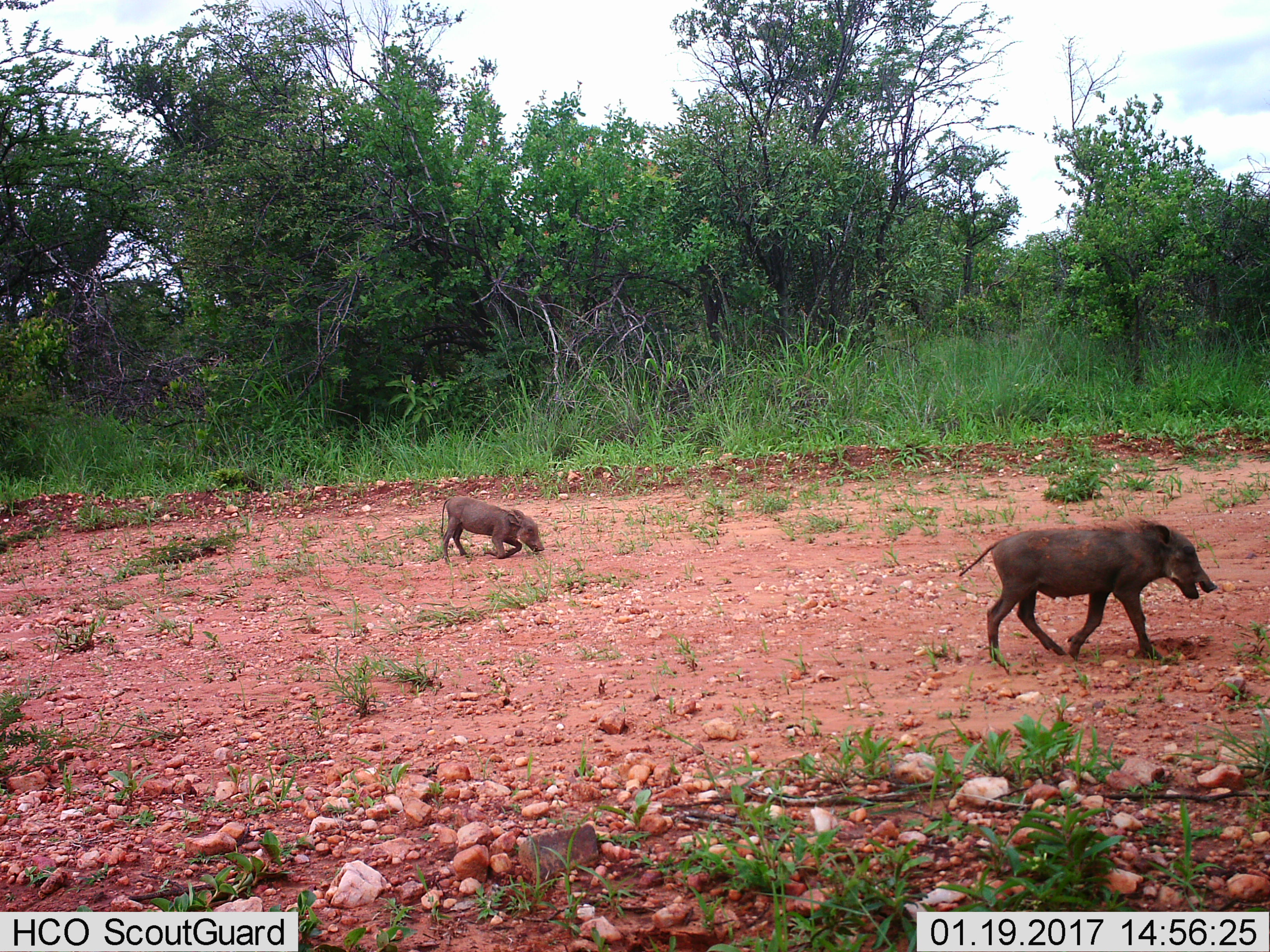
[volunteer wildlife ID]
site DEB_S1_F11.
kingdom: Animalia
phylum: Chordata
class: Mammalia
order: Artiodactyla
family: Suidae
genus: Phacochoerus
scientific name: Phacochoerus africanus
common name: warthog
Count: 2.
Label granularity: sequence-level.